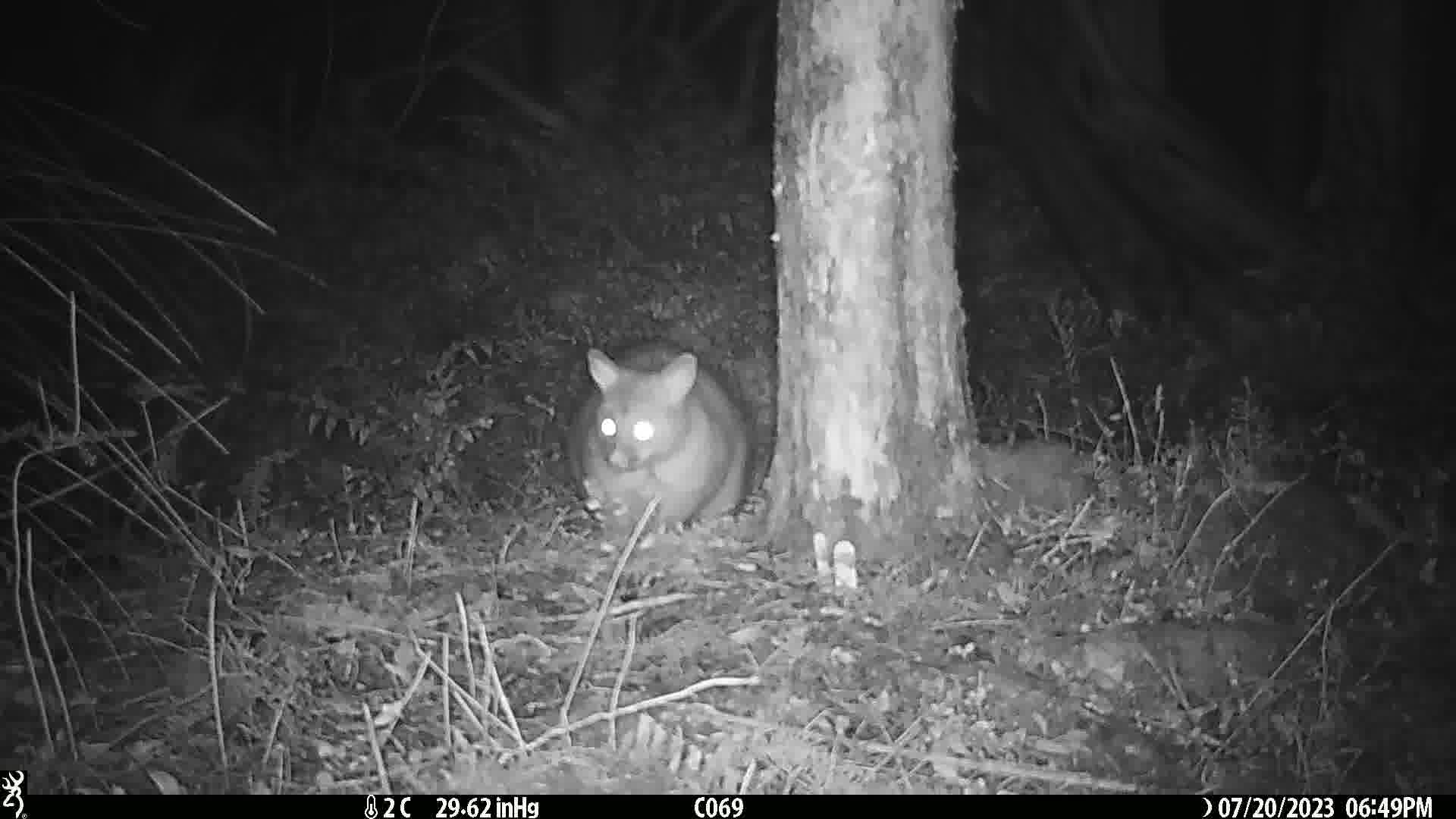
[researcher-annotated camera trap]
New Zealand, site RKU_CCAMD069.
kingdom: Animalia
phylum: Chordata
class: Mammalia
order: Diprotodontia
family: Phalangeridae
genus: Trichosurus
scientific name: Trichosurus vulpecula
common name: common brushtail possum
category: possum